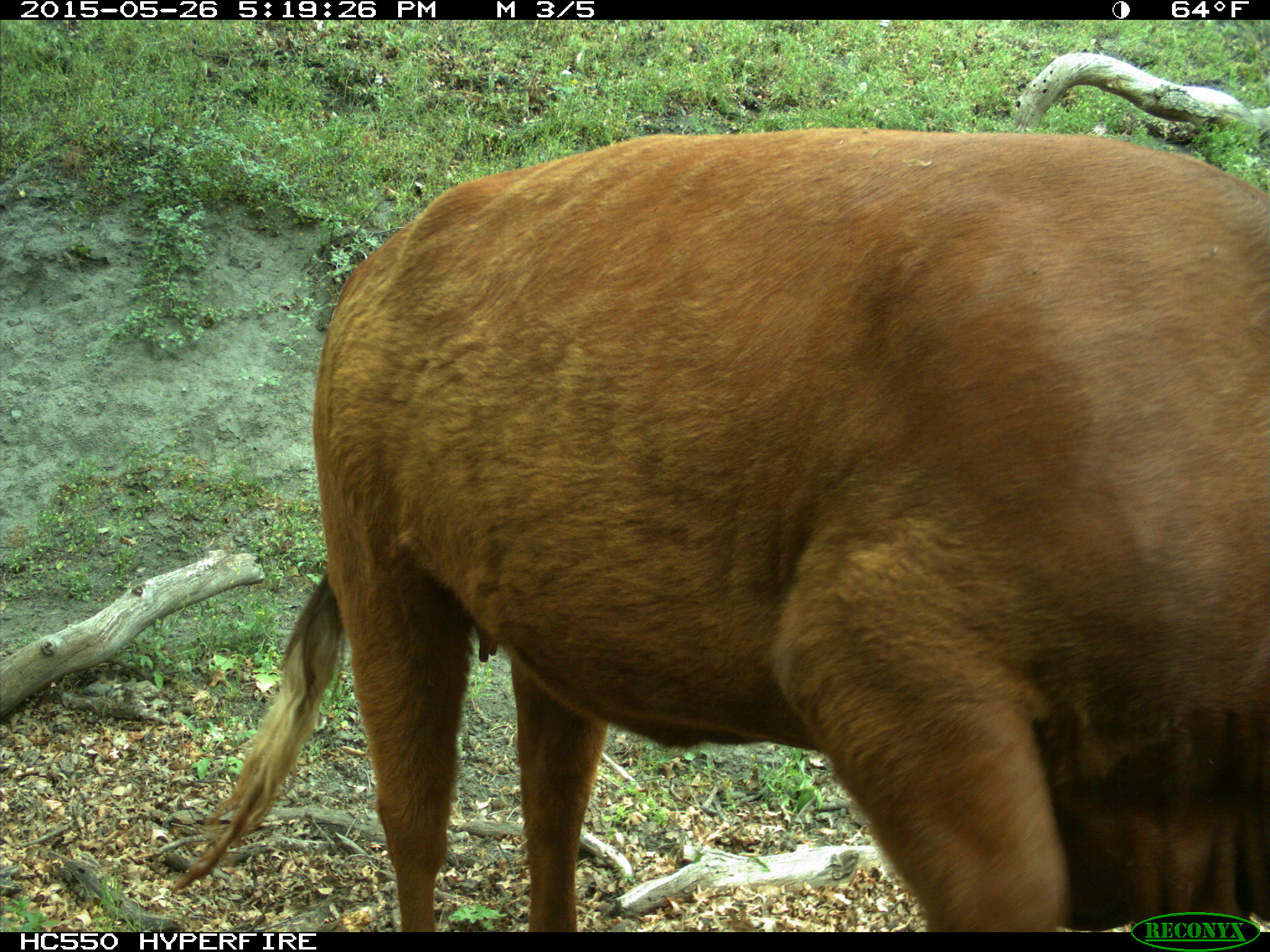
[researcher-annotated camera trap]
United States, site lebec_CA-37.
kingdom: Animalia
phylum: Chordata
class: Mammalia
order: Artiodactyla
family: Bovidae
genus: Bos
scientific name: Bos taurus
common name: domestic cow